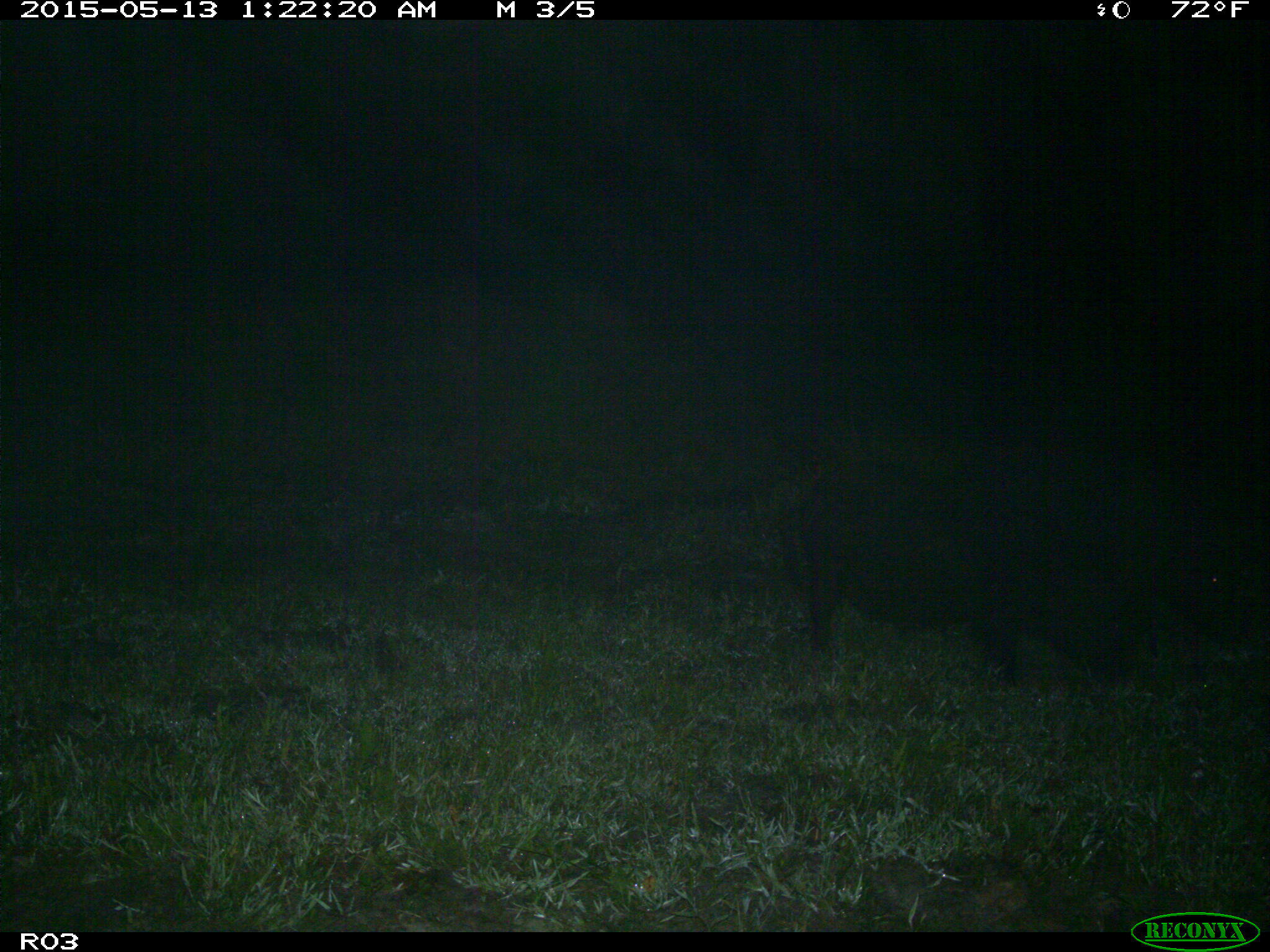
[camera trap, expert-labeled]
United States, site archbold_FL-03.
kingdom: Animalia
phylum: Chordata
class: Mammalia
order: Artiodactyla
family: Suidae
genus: Sus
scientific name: Sus scrofa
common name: wild boar